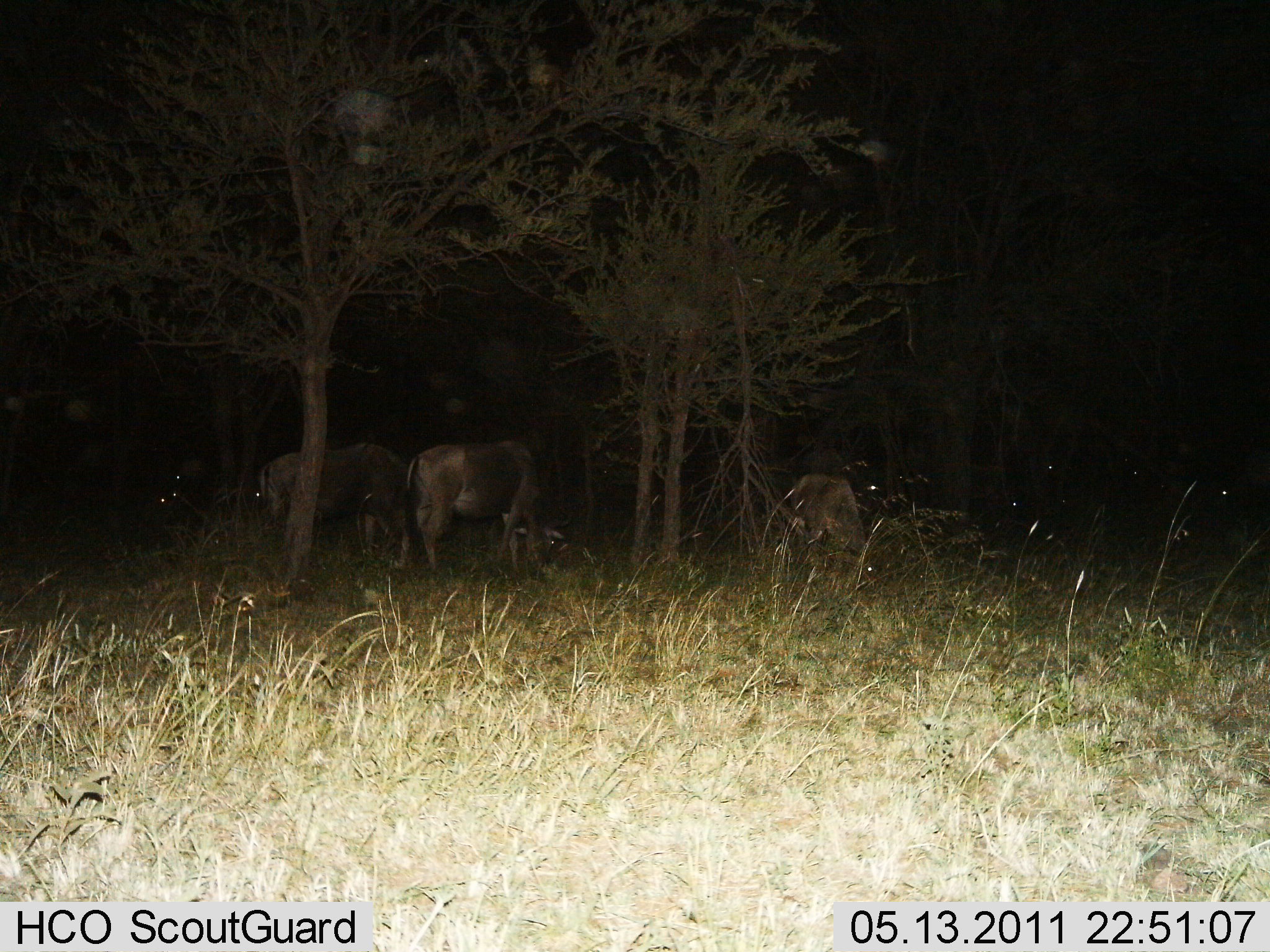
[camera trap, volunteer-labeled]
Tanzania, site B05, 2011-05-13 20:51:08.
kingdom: Animalia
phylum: Chordata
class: Mammalia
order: Artiodactyla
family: Bovidae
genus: Connochaetes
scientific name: Connochaetes taurinus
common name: blue wildebeest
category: wildebeest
Wildebeest (blue wildebeest) (Connochaetes taurinus), count 3. Behavior (volunteer vote fractions): standing 60%, resting 0%, moving 0%, interacting 0%. Young present (vote fraction): 0%. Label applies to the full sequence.